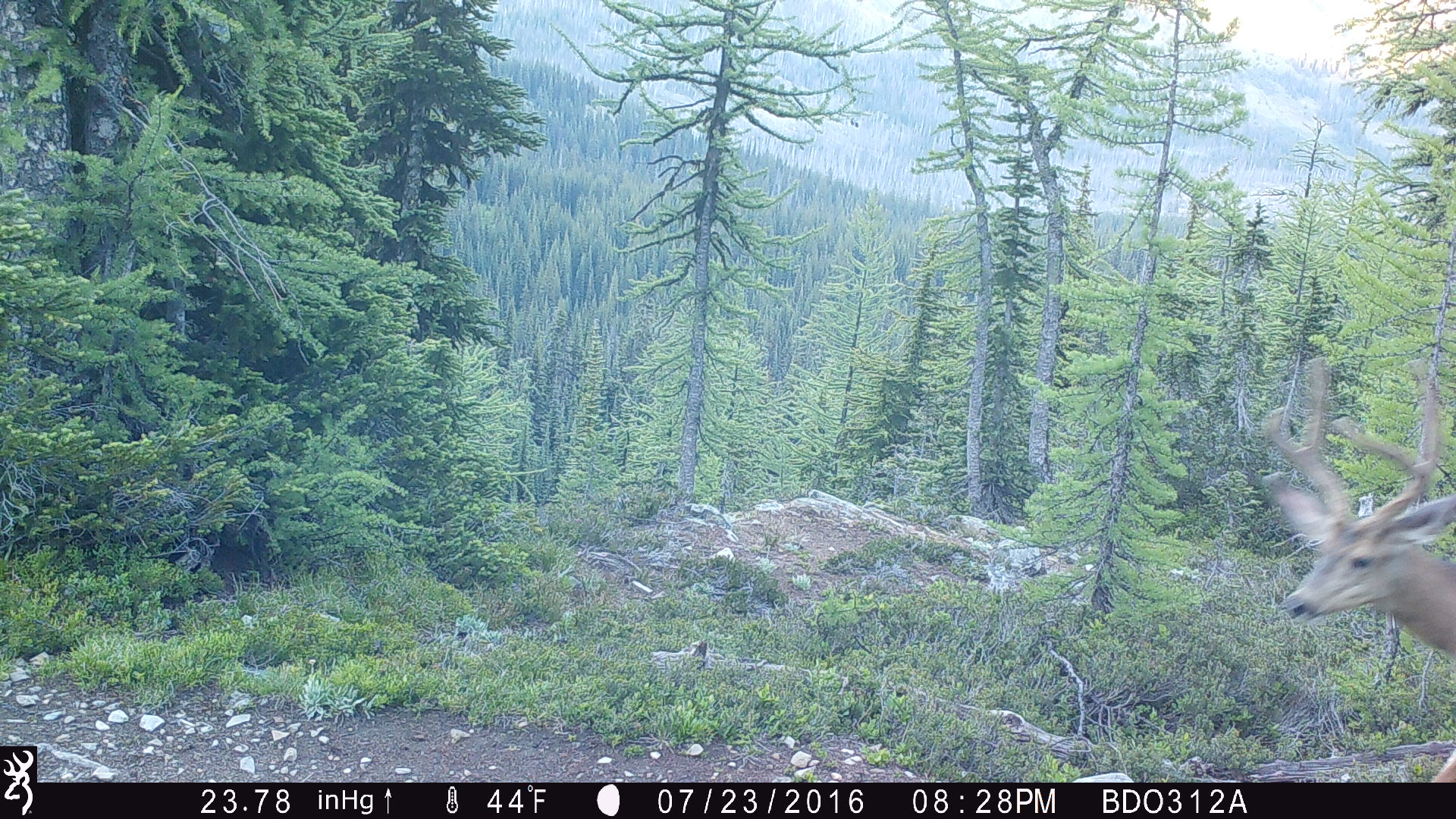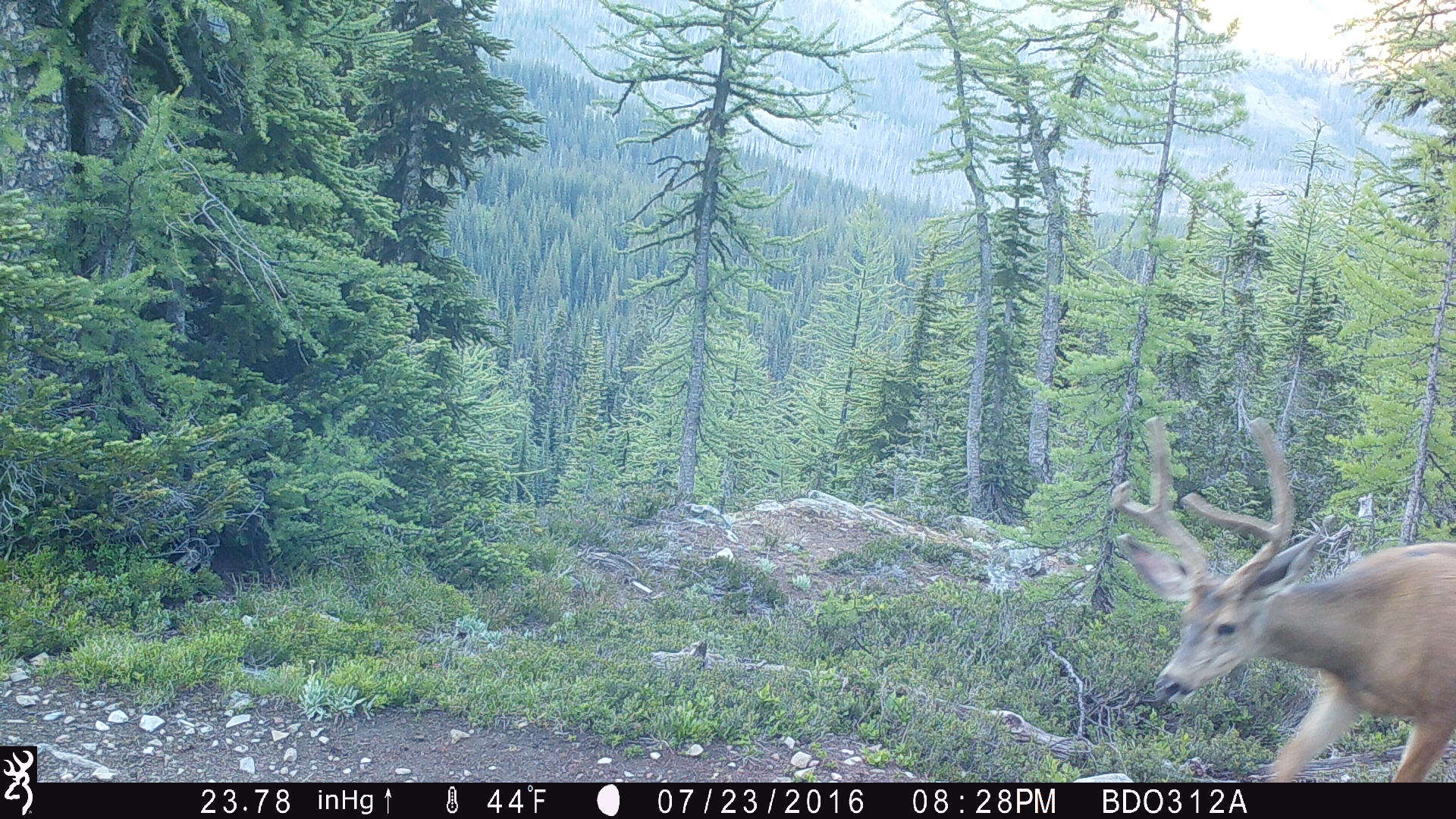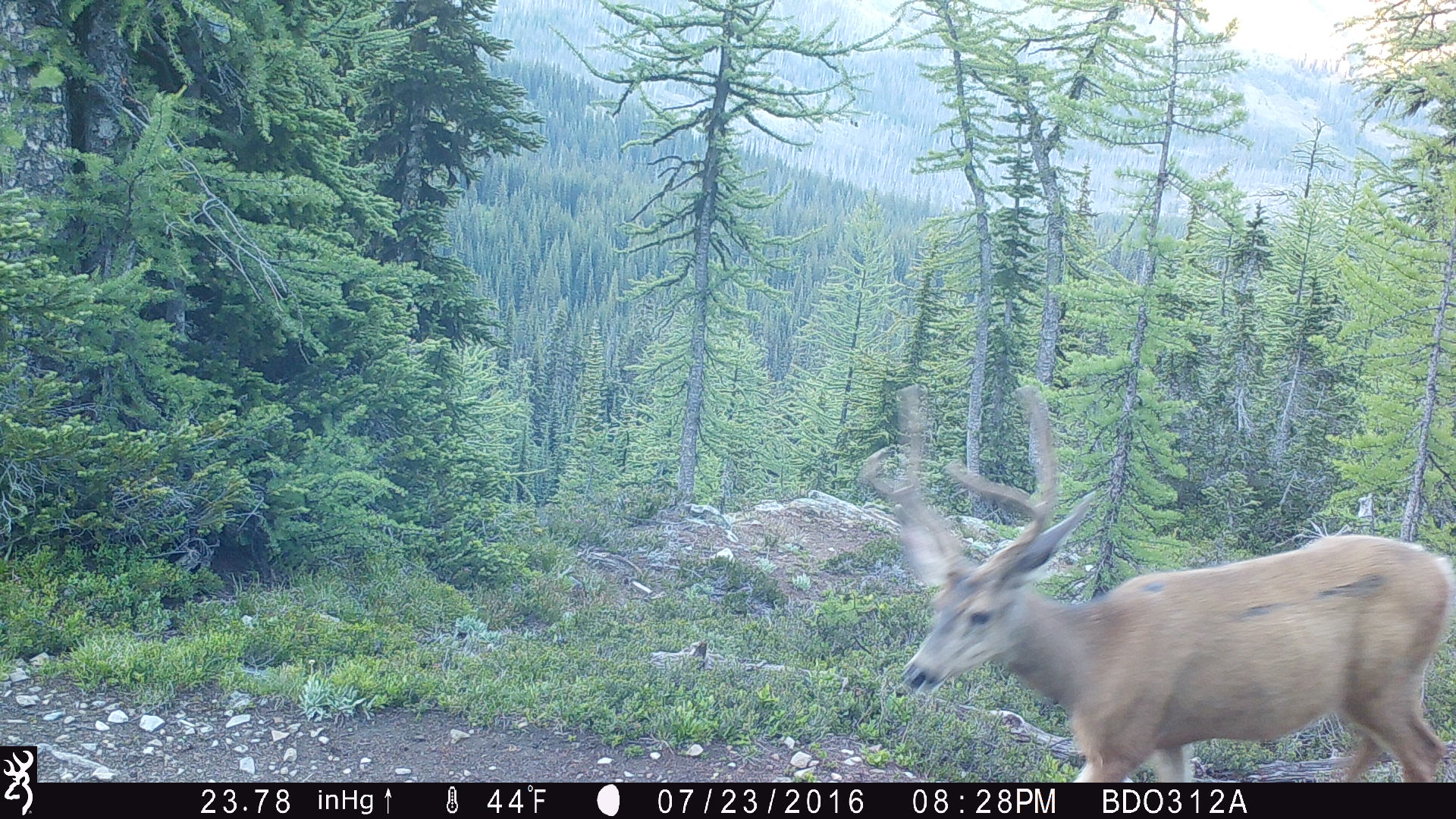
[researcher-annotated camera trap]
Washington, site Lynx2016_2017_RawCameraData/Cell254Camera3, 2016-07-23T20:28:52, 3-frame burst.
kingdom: Animalia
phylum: Chordata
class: Mammalia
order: Artiodactyla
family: Cervidae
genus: Odocoileus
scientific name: Odocoileus hemionus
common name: mule deer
Odocoileus hemionus (mule deer). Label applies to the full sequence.